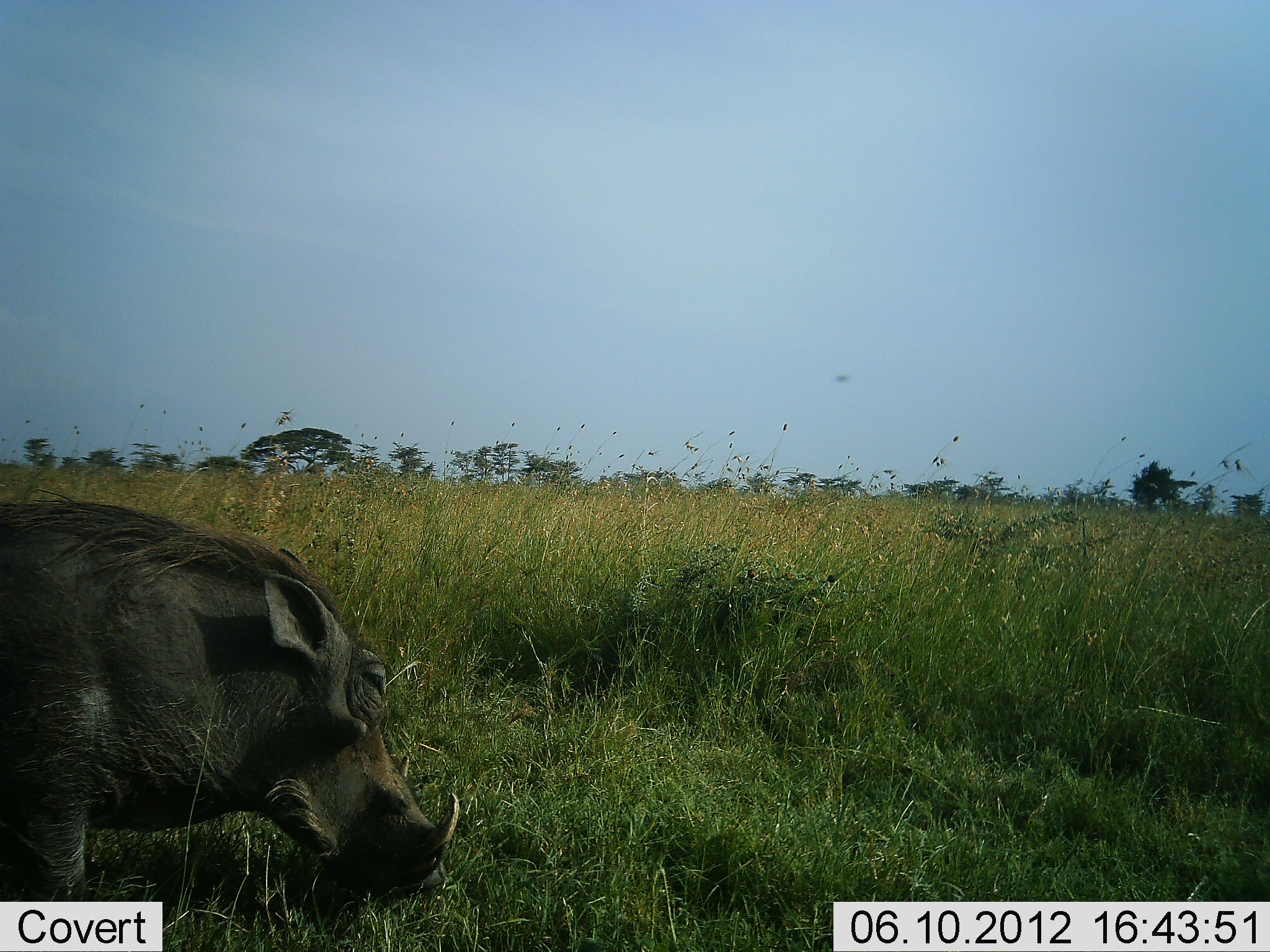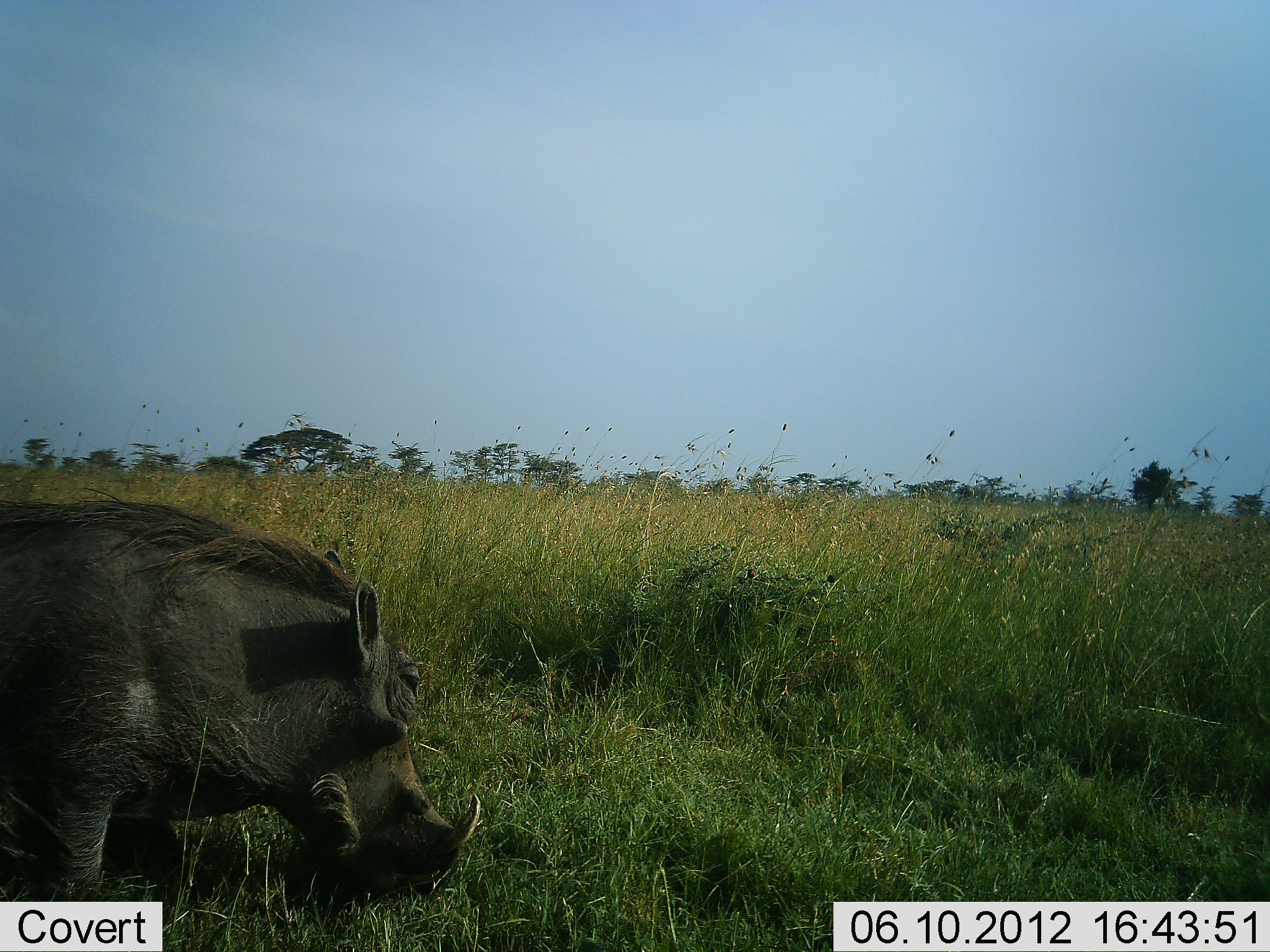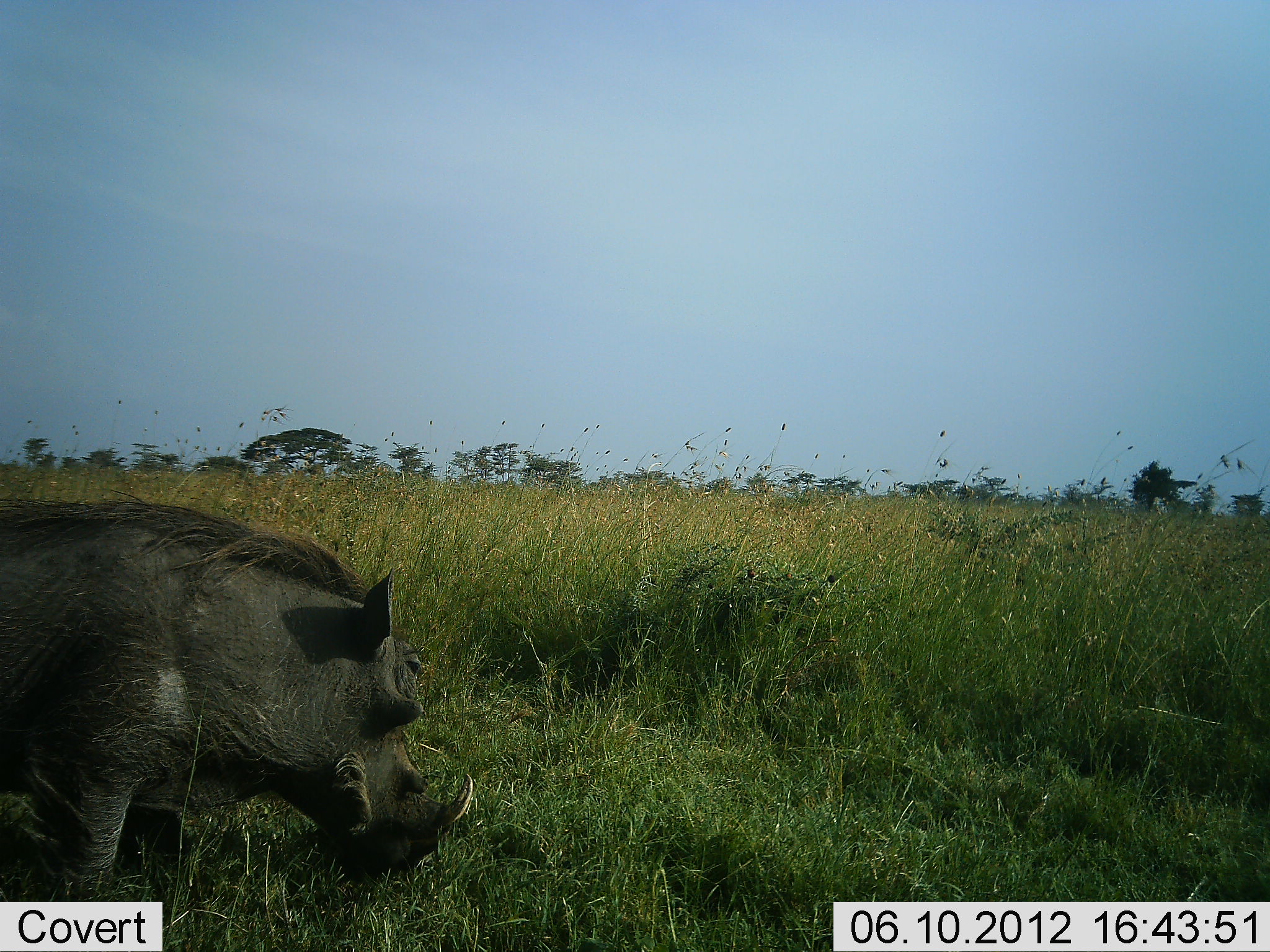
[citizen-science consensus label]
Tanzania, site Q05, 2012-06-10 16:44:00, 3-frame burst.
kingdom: Animalia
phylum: Chordata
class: Mammalia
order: Artiodactyla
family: Suidae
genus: Phacochoerus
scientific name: Phacochoerus africanus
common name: warthog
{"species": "warthog (Phacochoerus africanus)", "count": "1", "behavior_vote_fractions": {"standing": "40%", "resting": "0%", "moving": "30%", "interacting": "0%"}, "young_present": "0%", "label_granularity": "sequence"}